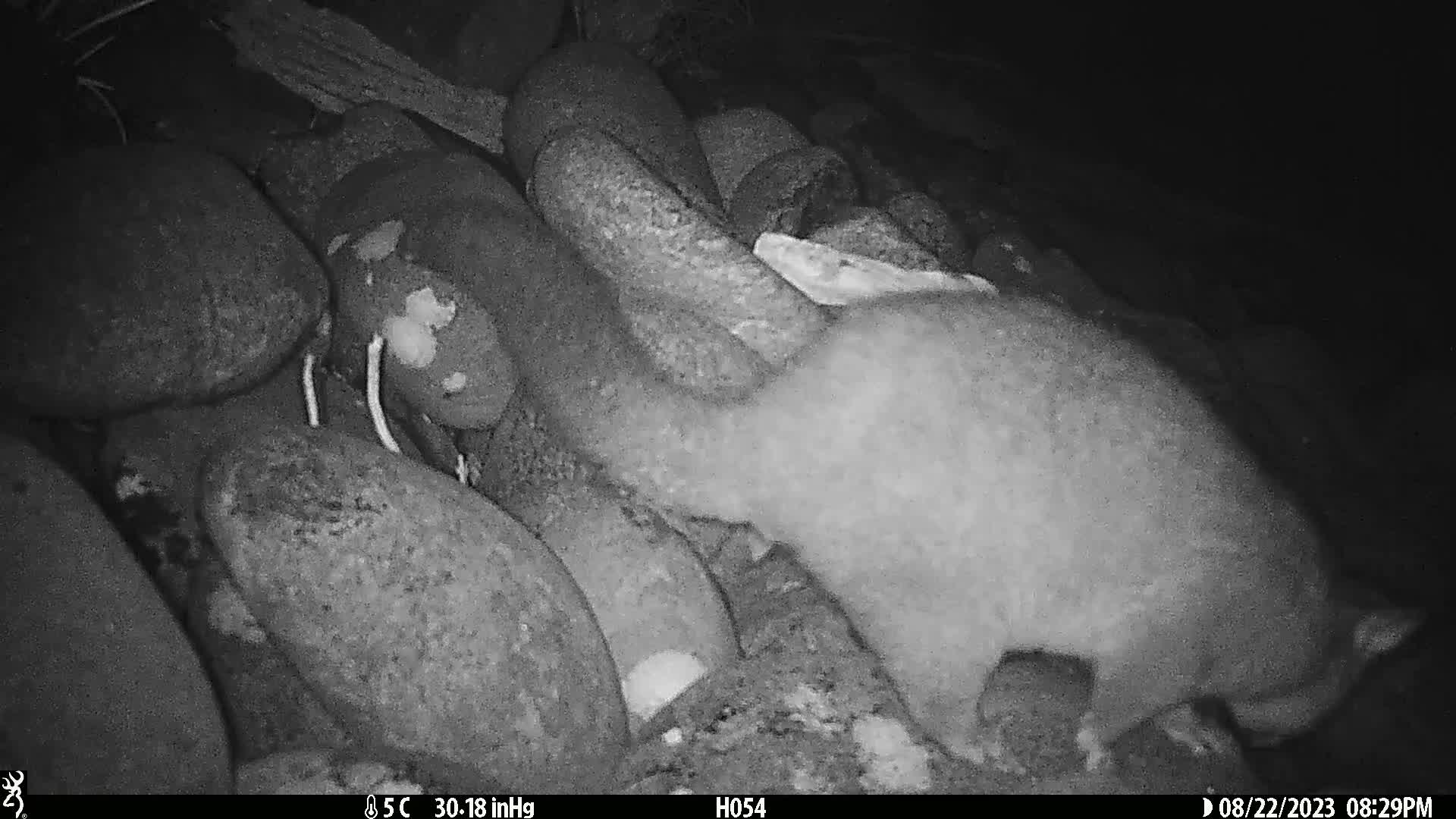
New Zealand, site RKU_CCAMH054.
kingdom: Animalia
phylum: Chordata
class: Mammalia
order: Diprotodontia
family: Phalangeridae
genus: Trichosurus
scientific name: Trichosurus vulpecula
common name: common brushtail possum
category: possum